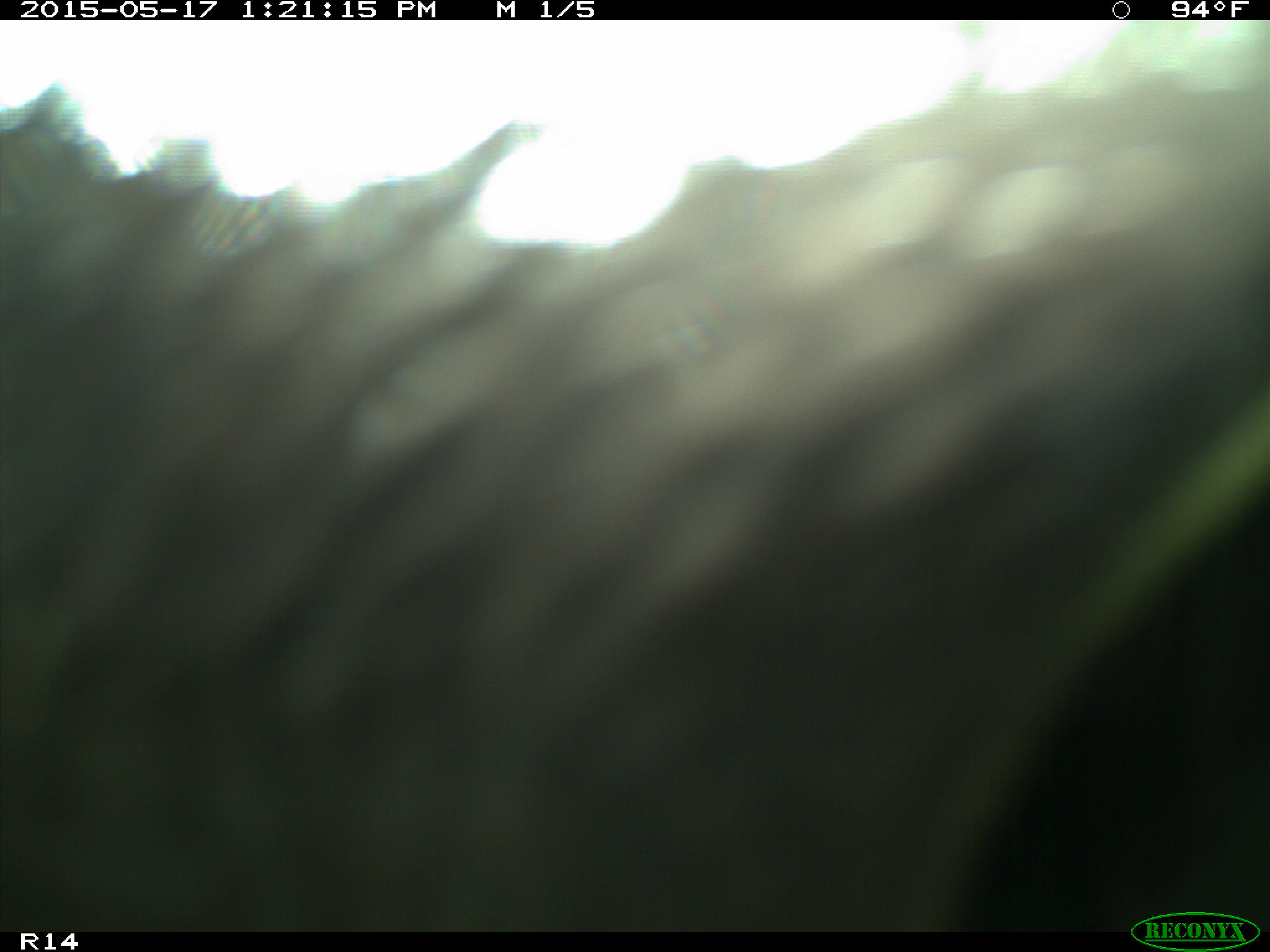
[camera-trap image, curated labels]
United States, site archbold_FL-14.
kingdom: Animalia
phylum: Chordata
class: Mammalia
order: Artiodactyla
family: Bovidae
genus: Bos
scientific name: Bos taurus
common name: domestic cow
Bos taurus (domestic cow).